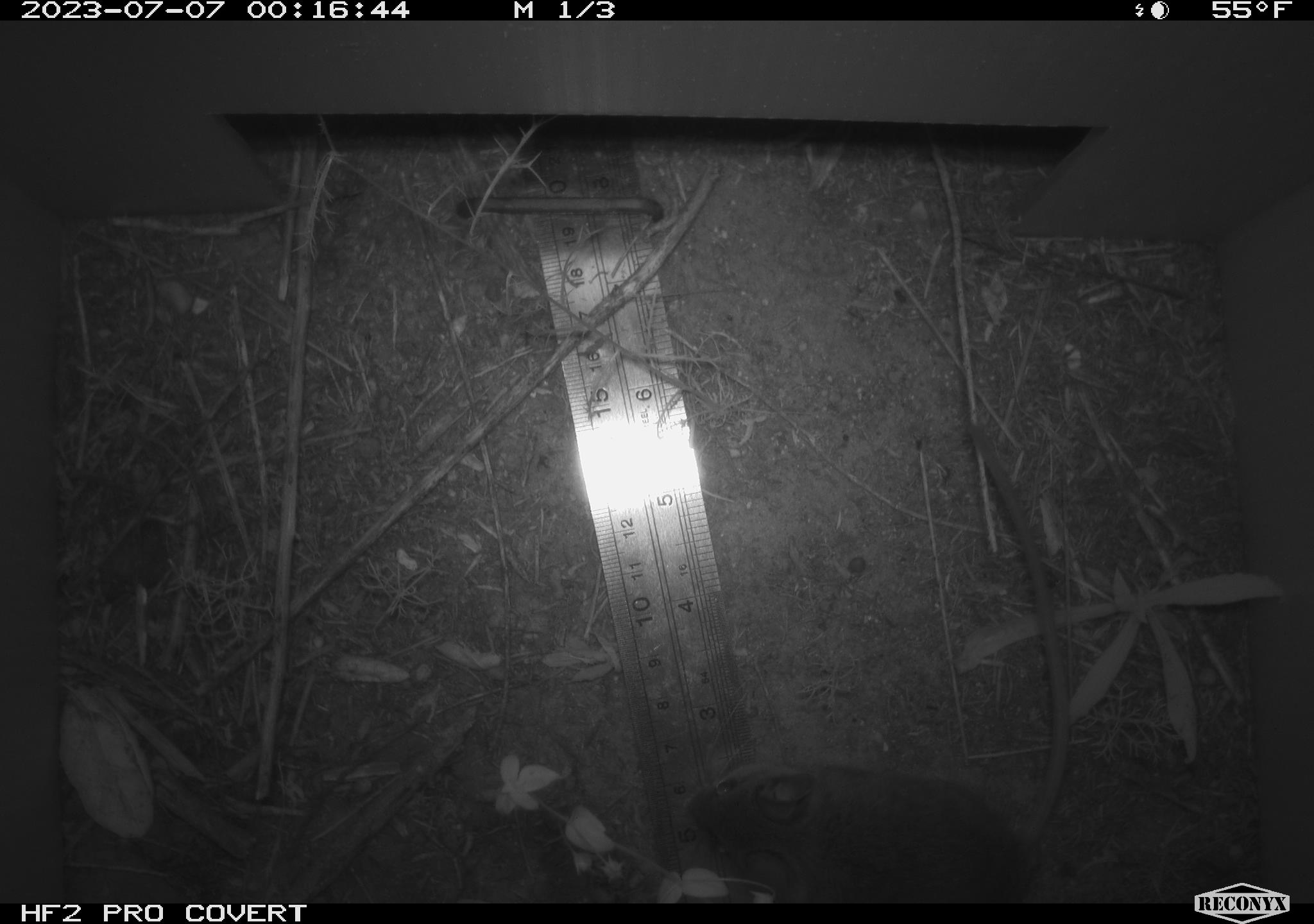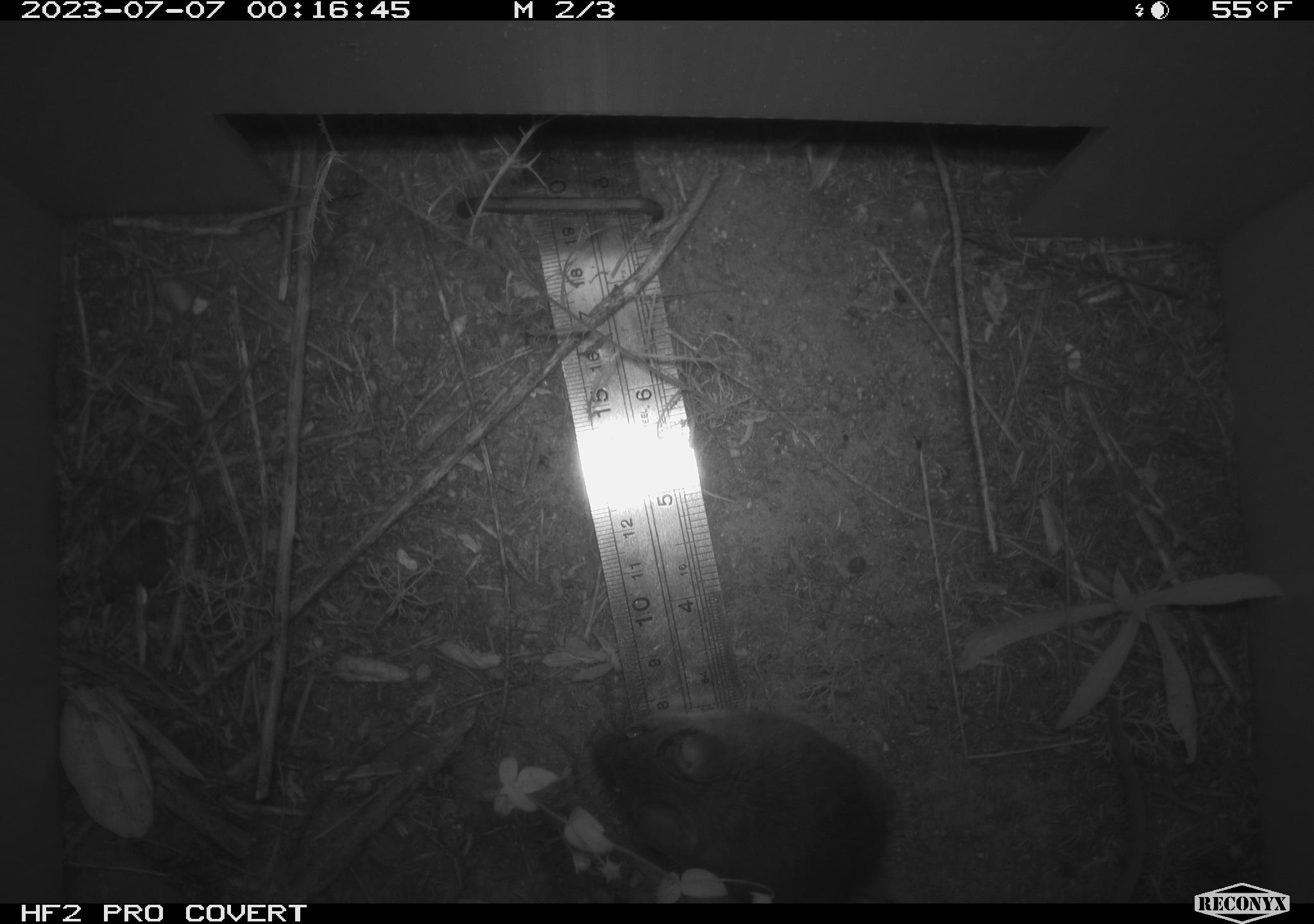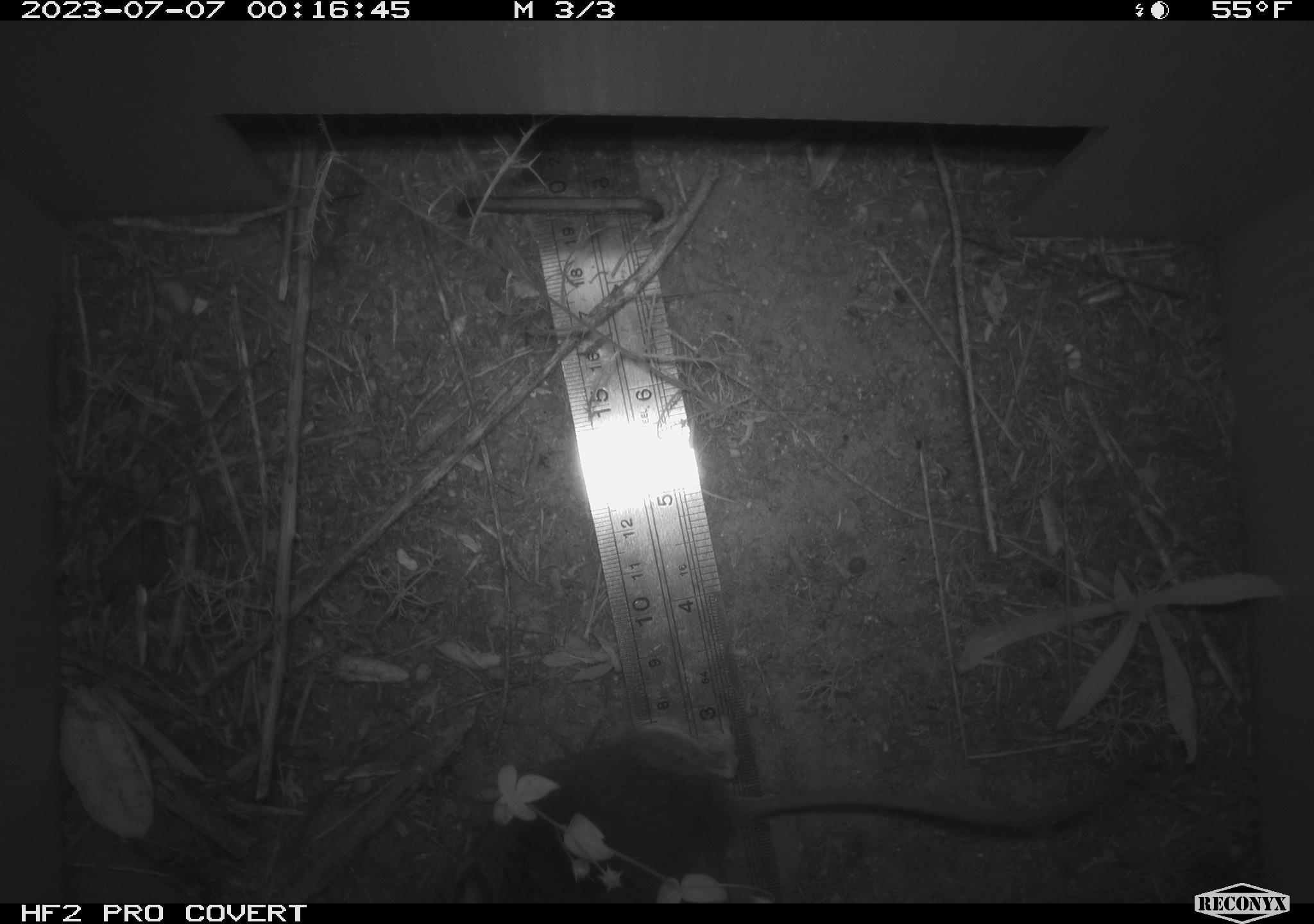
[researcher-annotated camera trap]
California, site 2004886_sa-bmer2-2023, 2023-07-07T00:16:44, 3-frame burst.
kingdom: Animalia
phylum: Chordata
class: Mammalia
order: Rodentia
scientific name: Rodentia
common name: mouse species